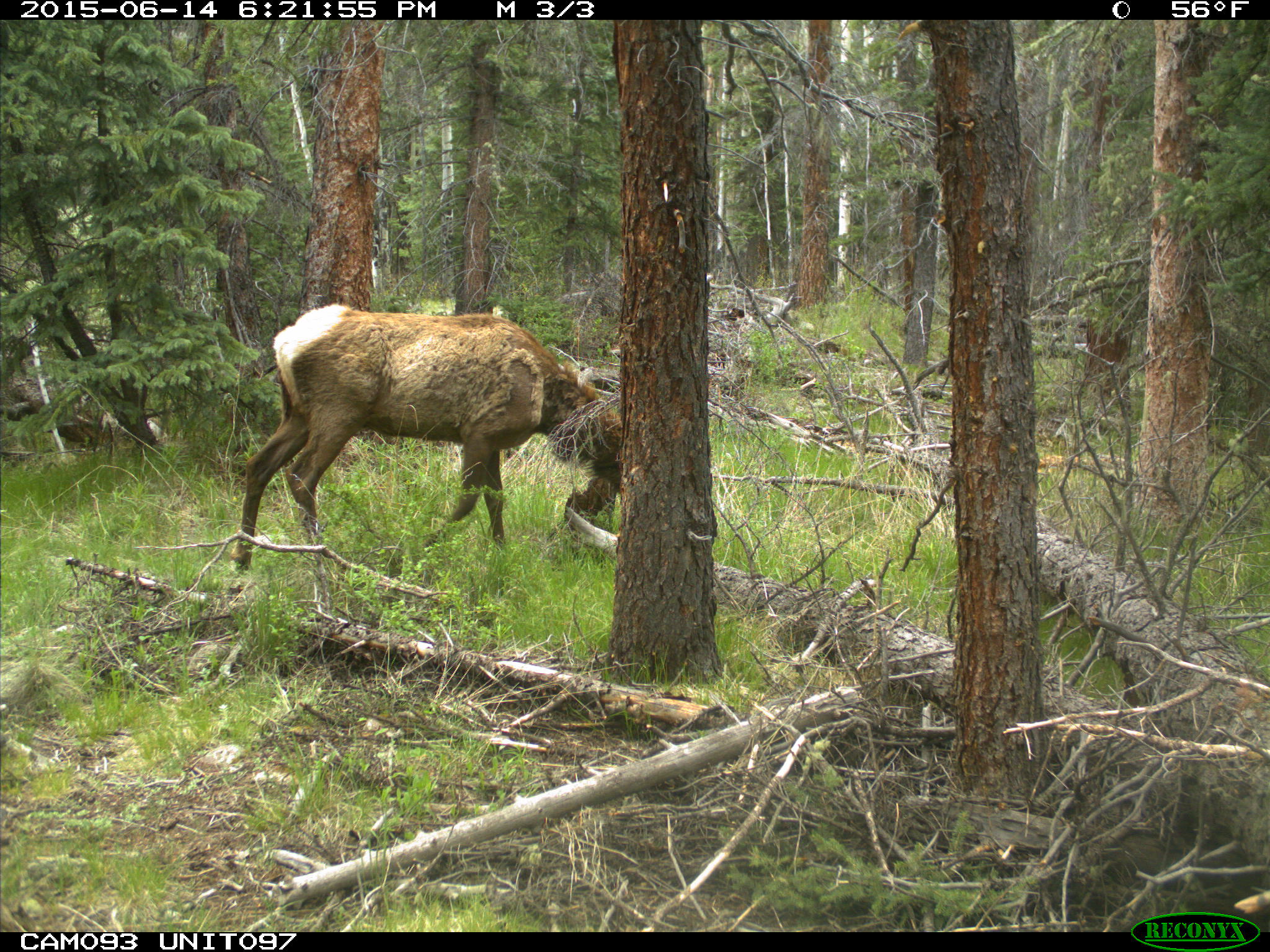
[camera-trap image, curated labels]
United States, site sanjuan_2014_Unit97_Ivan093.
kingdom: Animalia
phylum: Chordata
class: Mammalia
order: Artiodactyla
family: Cervidae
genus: Cervus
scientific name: Cervus elaphus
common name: red deer